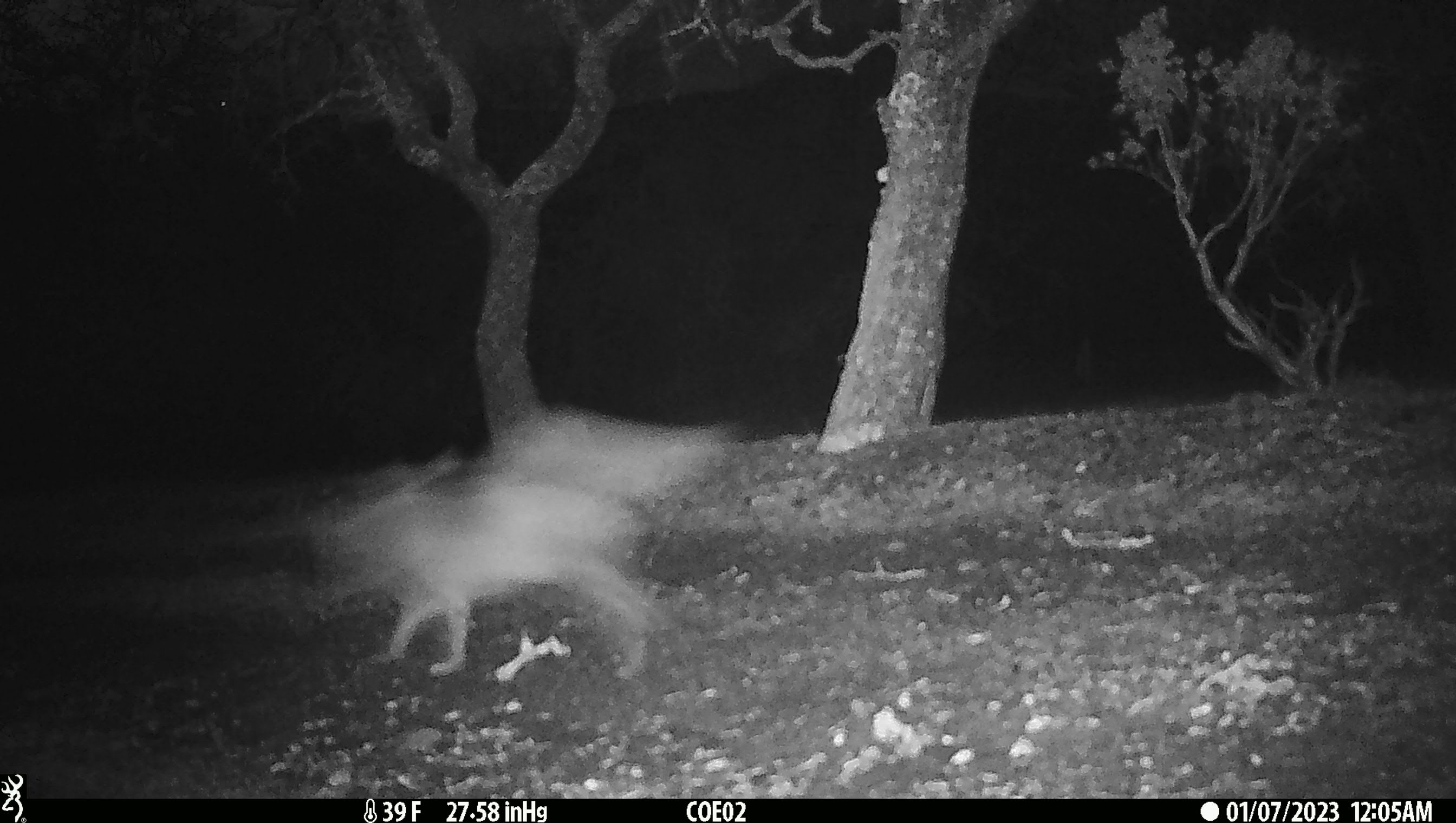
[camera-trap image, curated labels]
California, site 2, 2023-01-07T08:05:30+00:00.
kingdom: Animalia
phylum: Chordata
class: Mammalia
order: Carnivora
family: Canidae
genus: Canis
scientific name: Canis latrans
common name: coyote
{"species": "coyote (Canis latrans)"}